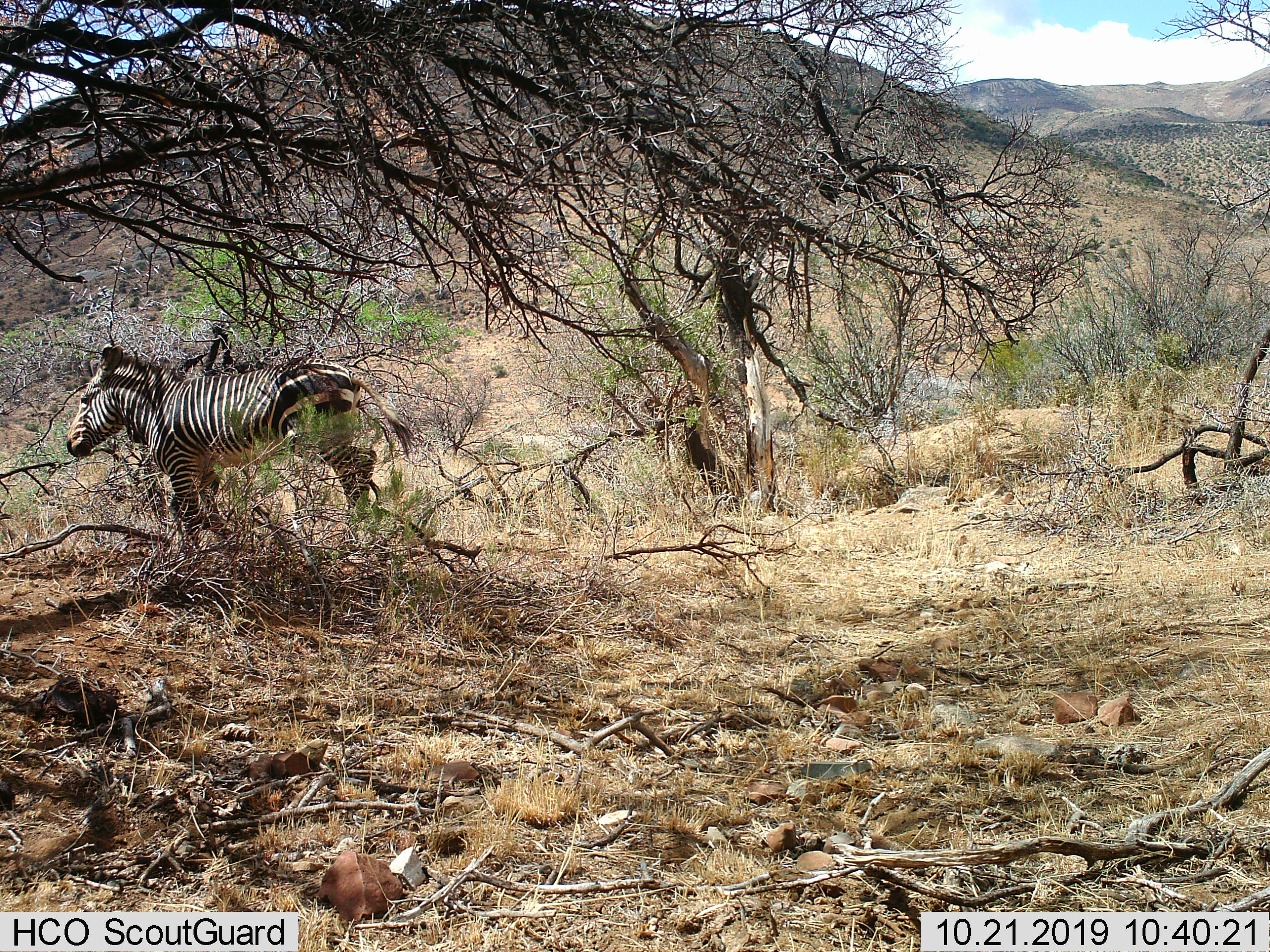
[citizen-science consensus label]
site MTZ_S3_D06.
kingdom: Animalia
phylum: Chordata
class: Mammalia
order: Perissodactyla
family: Equidae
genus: Equus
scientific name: Equus zebra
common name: mountain zebra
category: zebramountain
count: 1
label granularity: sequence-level